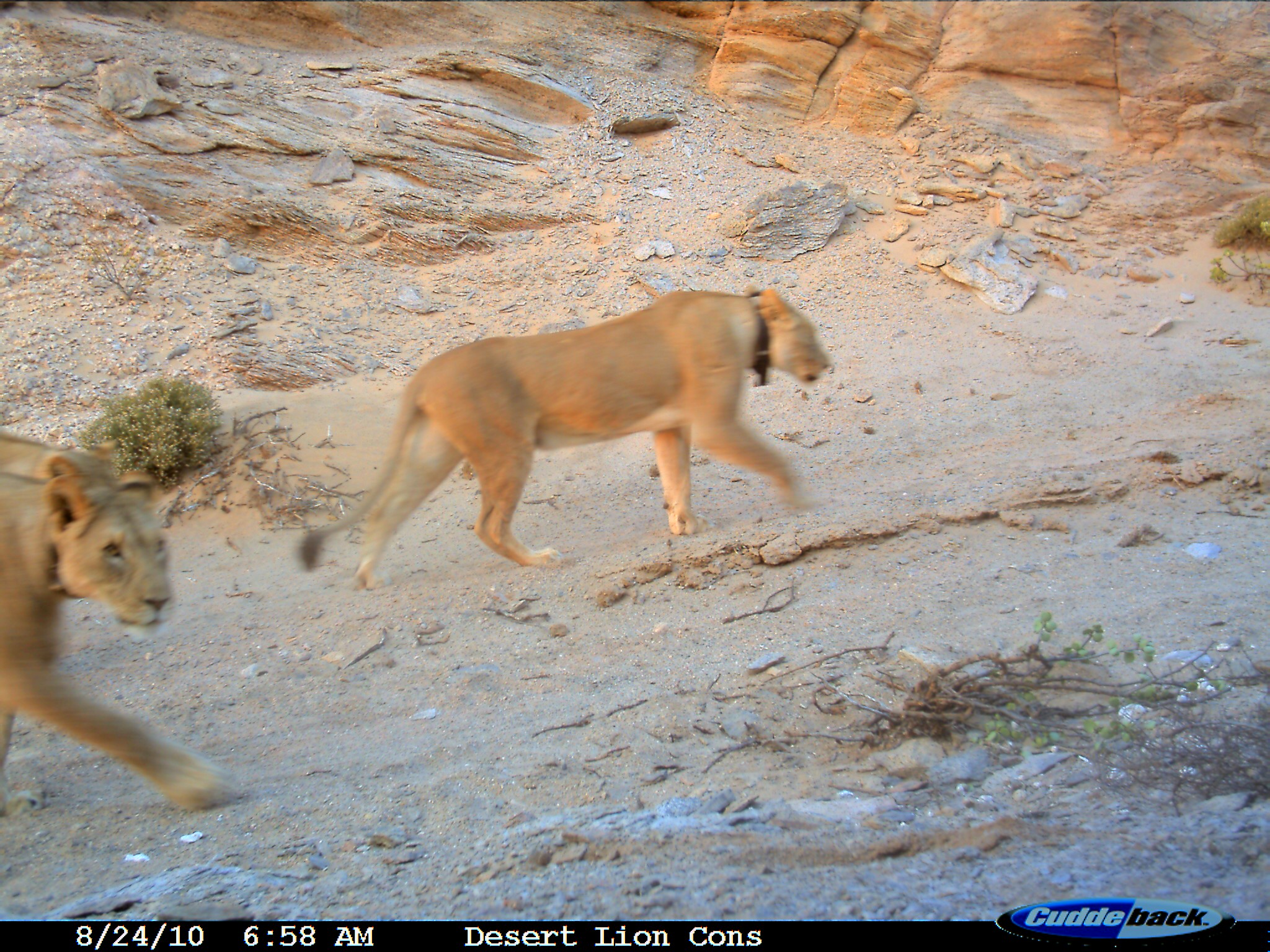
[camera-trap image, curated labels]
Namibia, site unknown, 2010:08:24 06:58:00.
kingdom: Animalia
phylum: Chordata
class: Mammalia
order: Carnivora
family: Felidae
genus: Panthera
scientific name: Panthera leo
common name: lion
Panthera leo (lion).